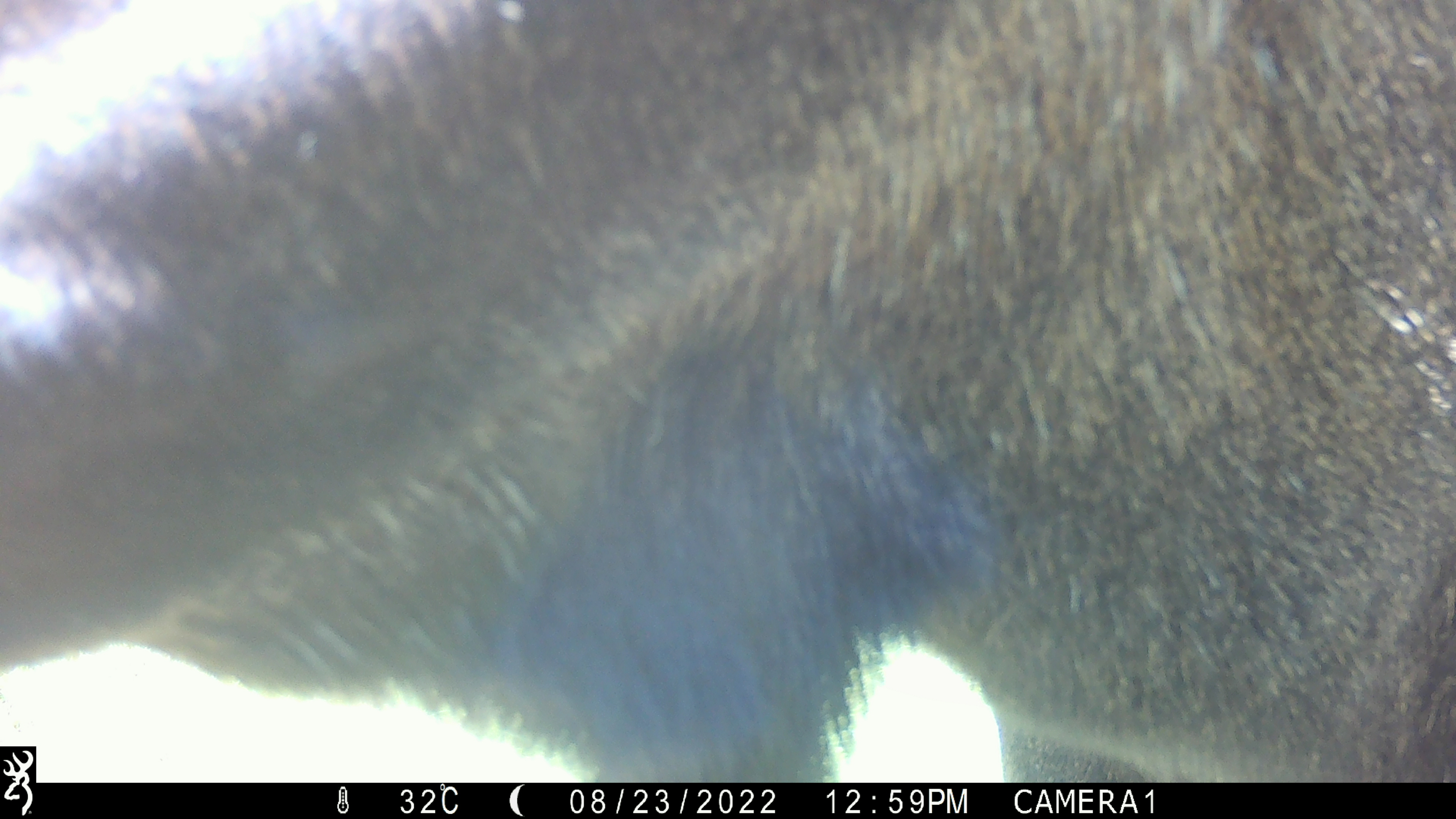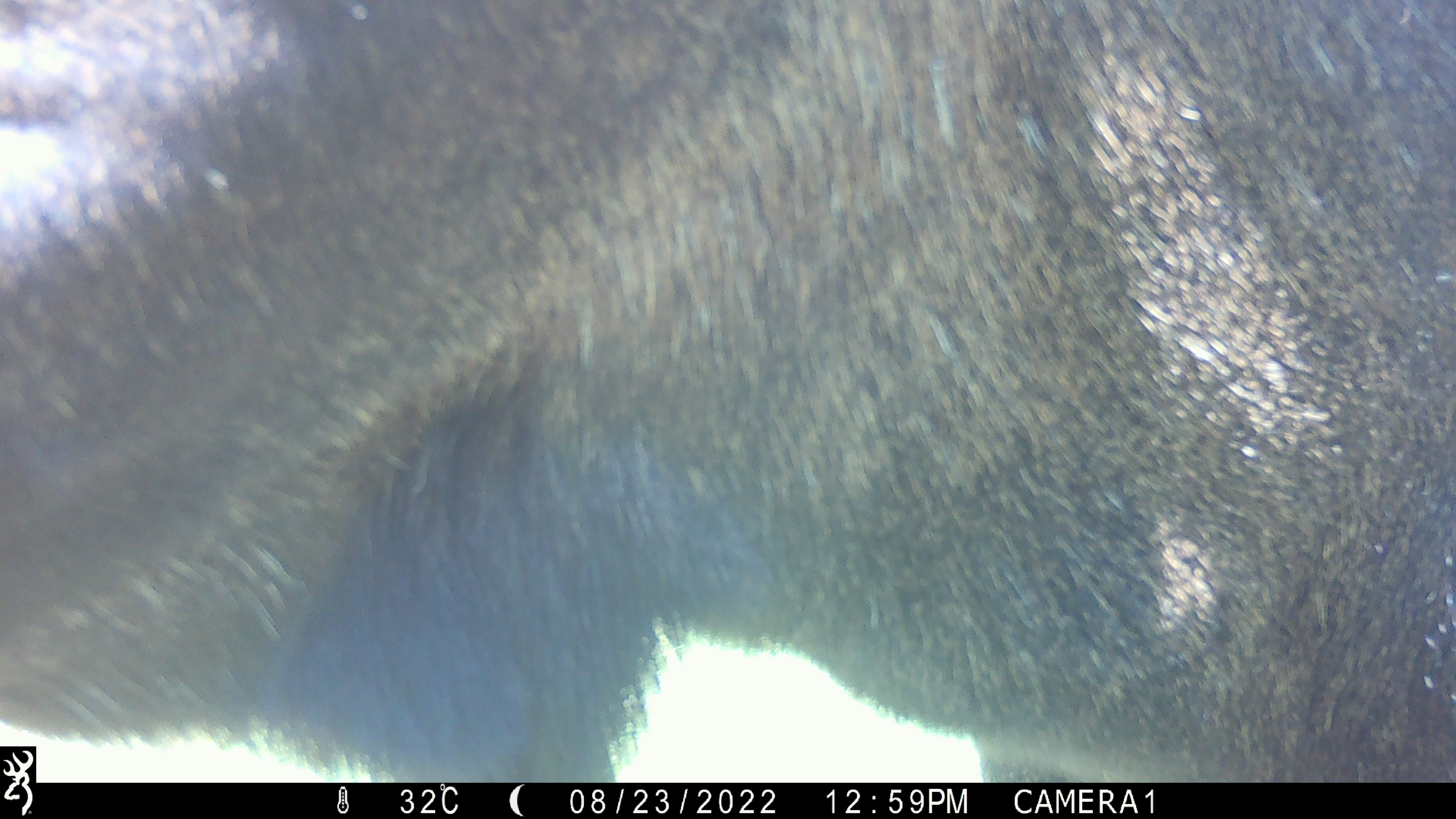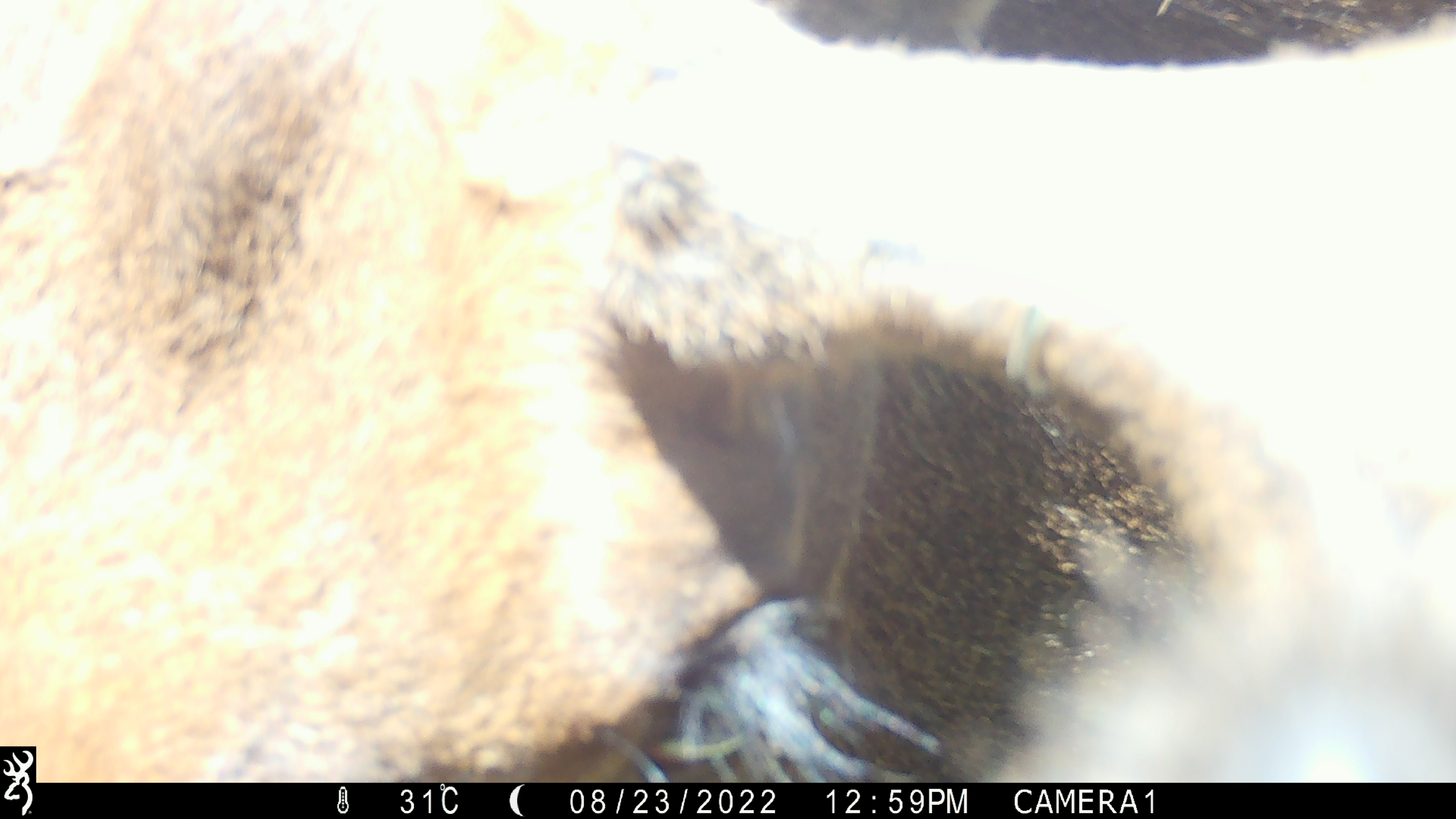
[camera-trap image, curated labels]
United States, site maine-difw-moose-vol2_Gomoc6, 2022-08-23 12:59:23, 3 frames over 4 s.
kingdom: Animalia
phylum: Chordata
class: Mammalia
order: Artiodactyla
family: Cervidae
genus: Alces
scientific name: Alces alces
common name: moose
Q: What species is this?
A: Moose (Alces alces).